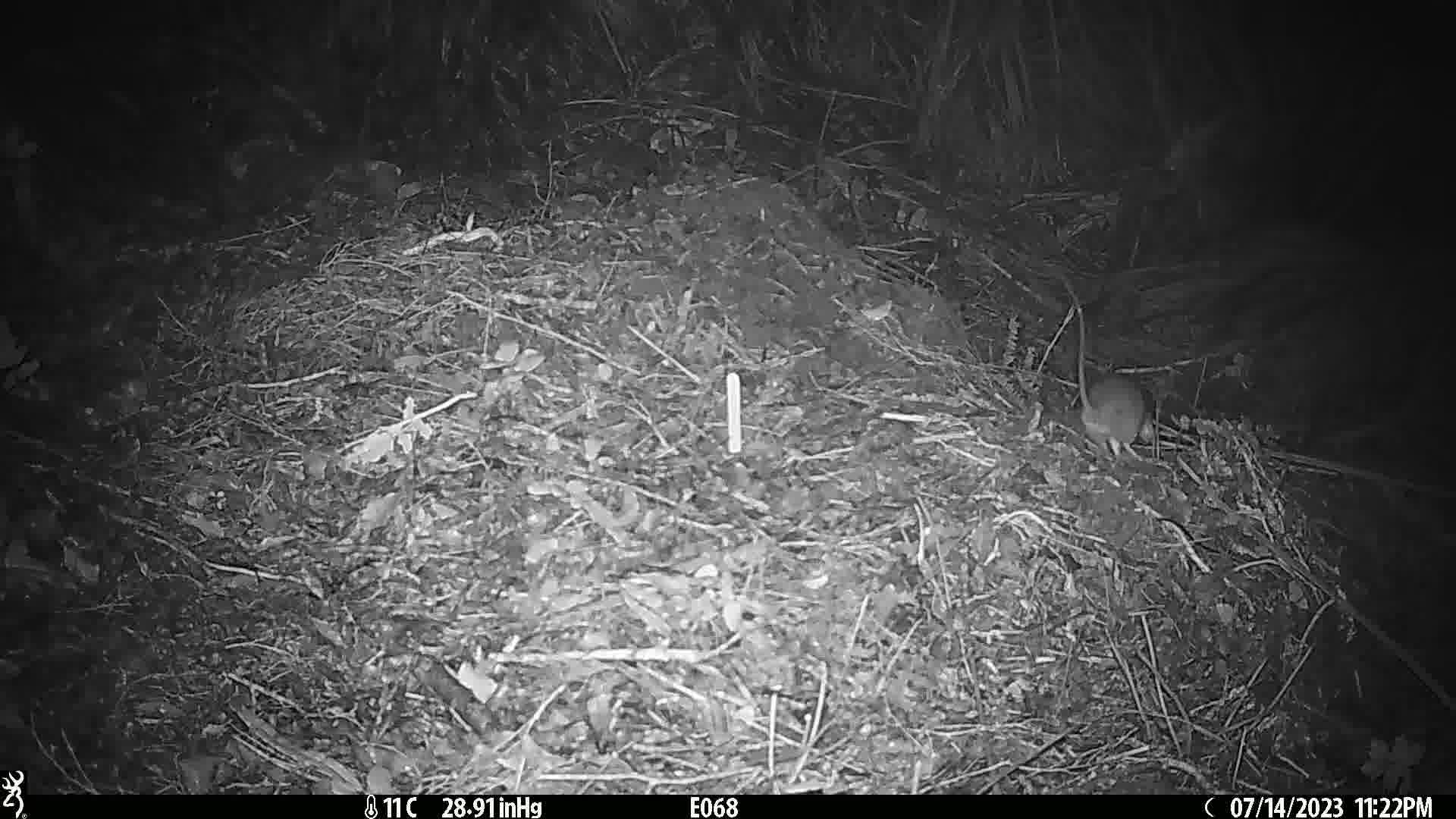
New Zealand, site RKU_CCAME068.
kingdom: Animalia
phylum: Chordata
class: Mammalia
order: Rodentia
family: Muridae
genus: Rattus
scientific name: Rattus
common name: rat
Rat (Rattus).